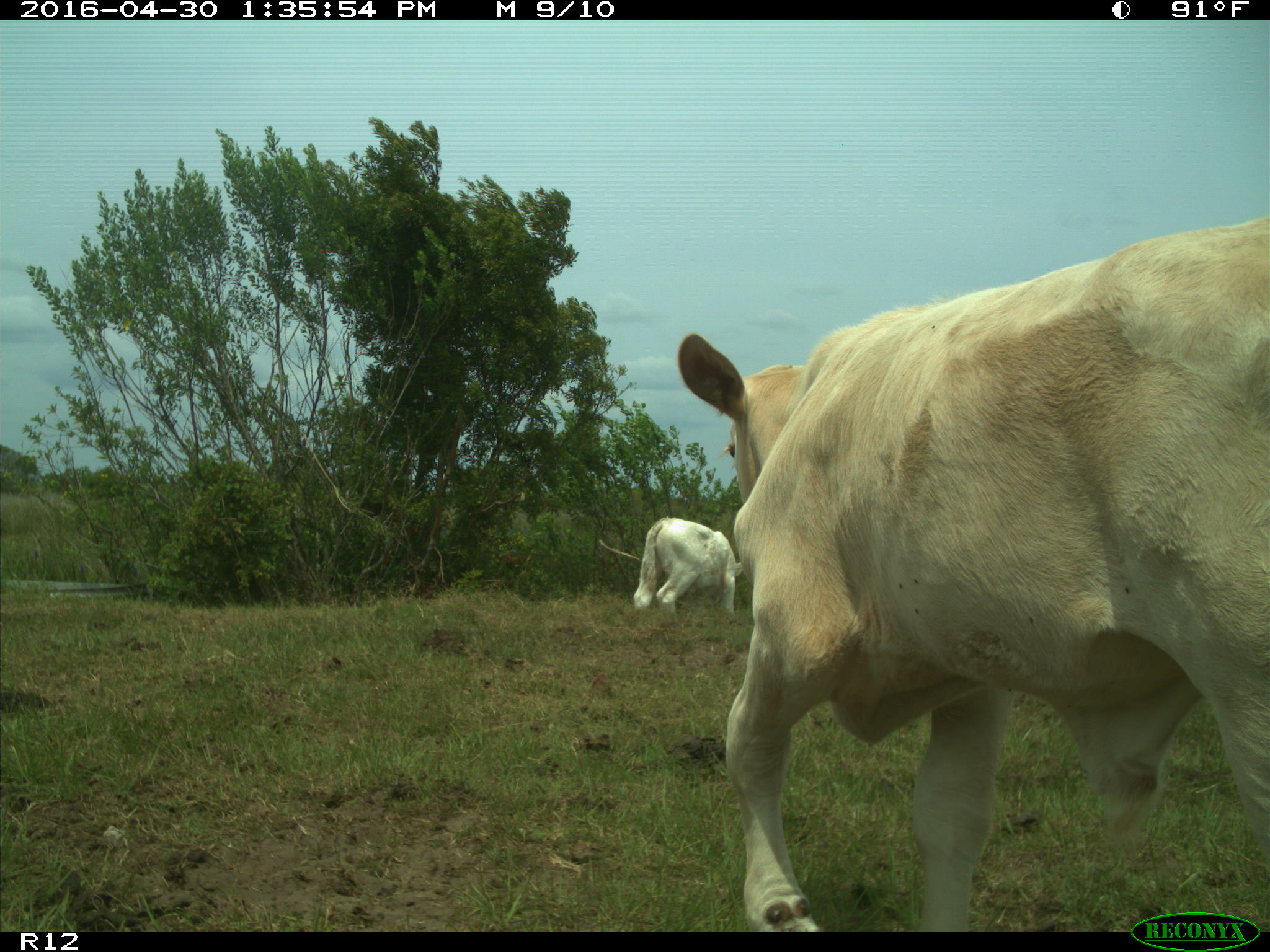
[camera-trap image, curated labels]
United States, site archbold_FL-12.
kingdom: Animalia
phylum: Chordata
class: Mammalia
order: Artiodactyla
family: Bovidae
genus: Bos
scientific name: Bos taurus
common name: domestic cow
Bos taurus (domestic cow).